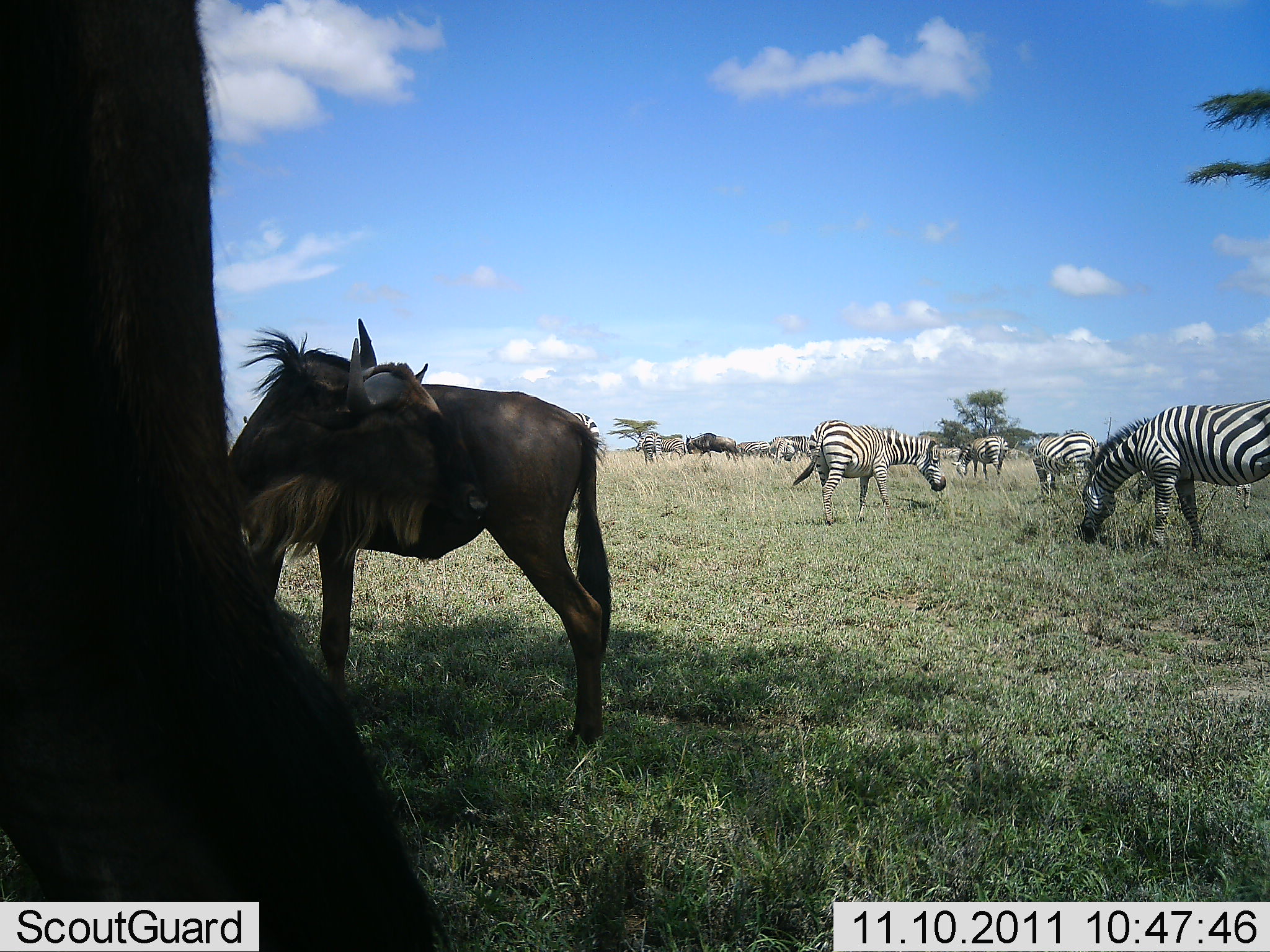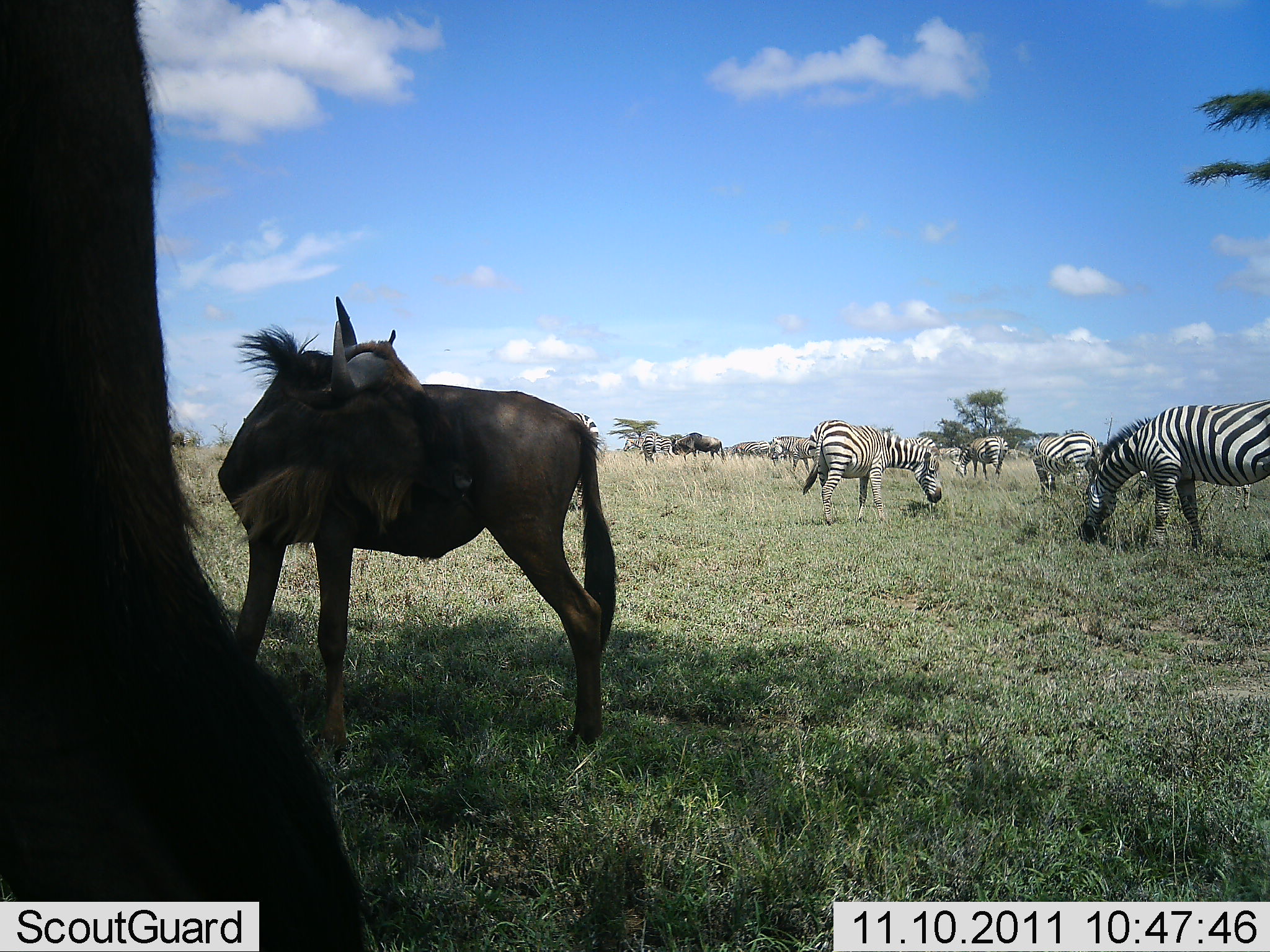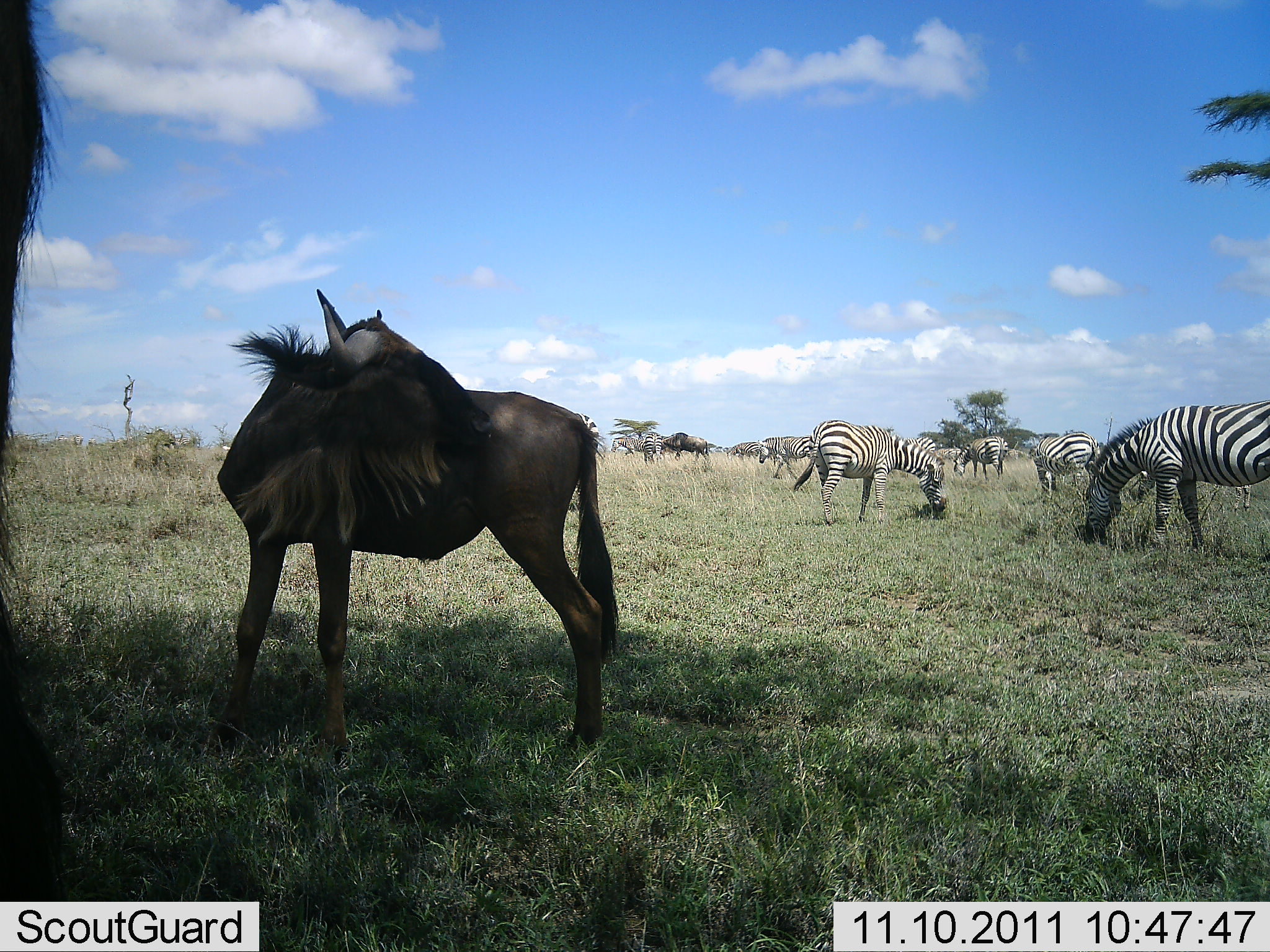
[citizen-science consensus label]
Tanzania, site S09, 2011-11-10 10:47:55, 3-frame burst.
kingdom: Animalia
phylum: Chordata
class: Mammalia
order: Artiodactyla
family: Bovidae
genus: Connochaetes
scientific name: Connochaetes taurinus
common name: blue wildebeest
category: wildebeest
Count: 3.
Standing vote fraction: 82%.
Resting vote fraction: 27%.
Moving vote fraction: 27%.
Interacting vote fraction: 0%.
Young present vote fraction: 0%.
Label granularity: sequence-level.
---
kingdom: Animalia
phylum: Chordata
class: Mammalia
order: Perissodactyla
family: Equidae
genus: Equus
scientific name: Equus quagga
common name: plains zebra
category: zebra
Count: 8.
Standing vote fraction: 31%.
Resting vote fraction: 0%.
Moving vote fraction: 8%.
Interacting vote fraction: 0%.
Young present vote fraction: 0%.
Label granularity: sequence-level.